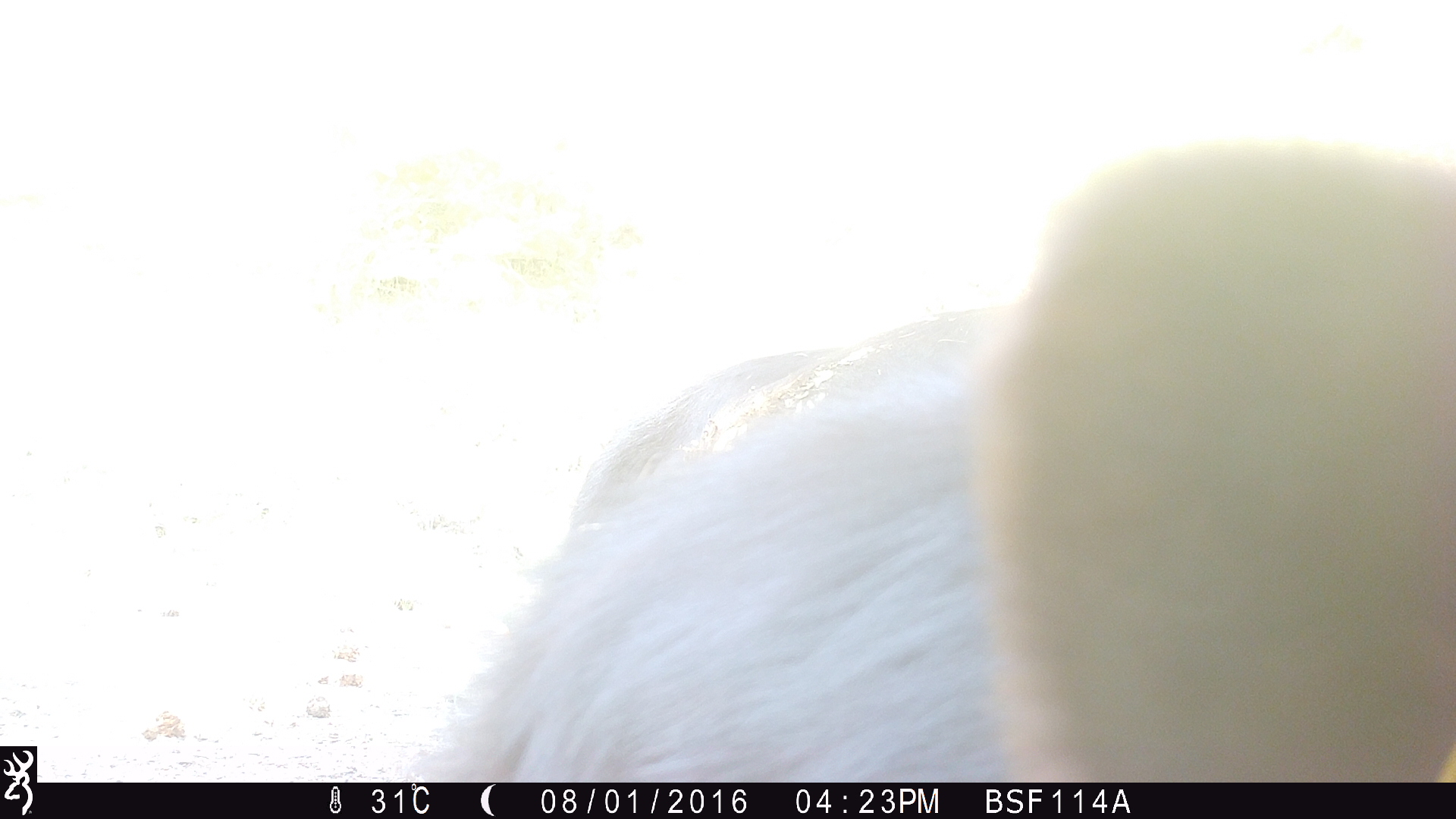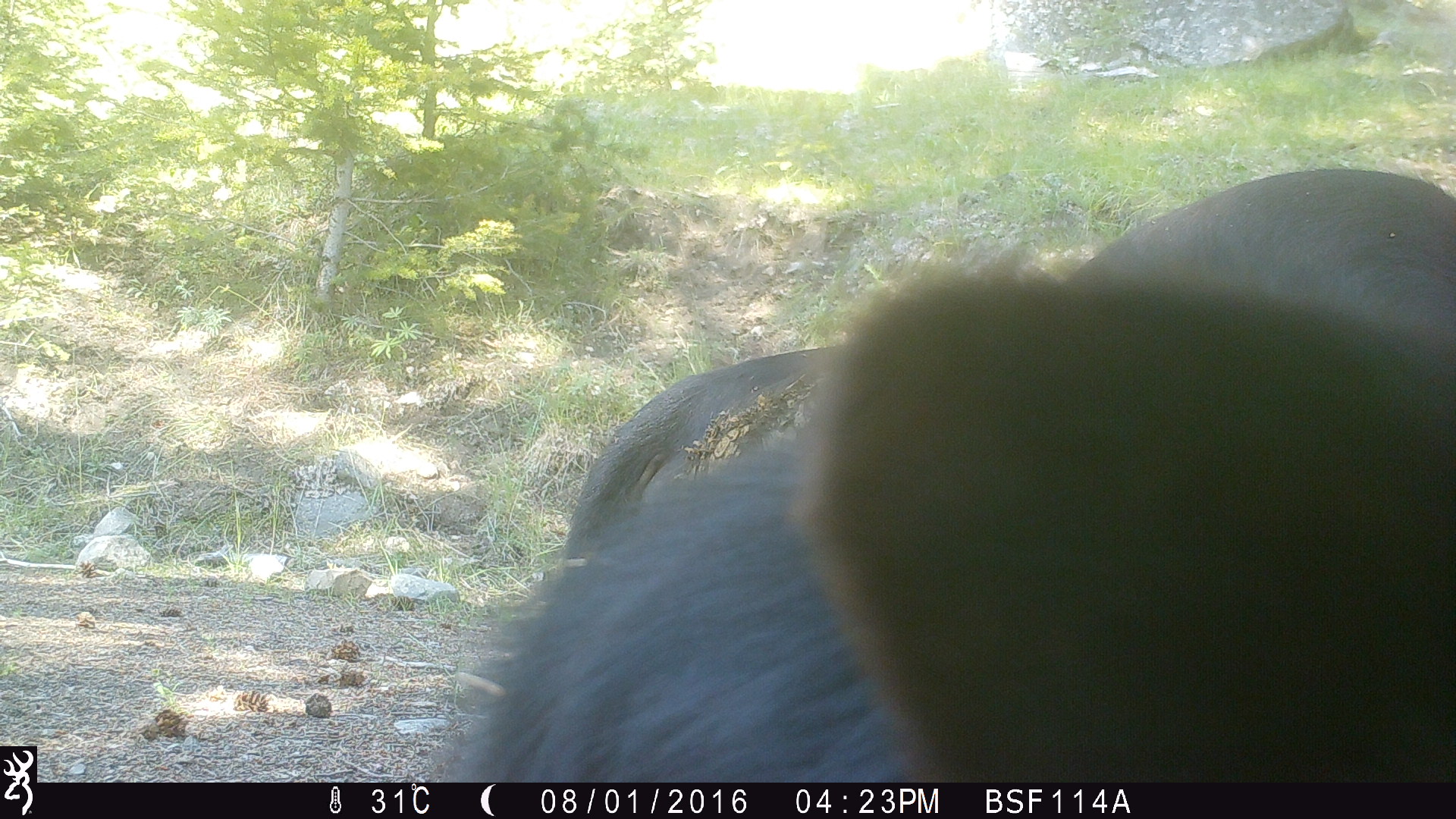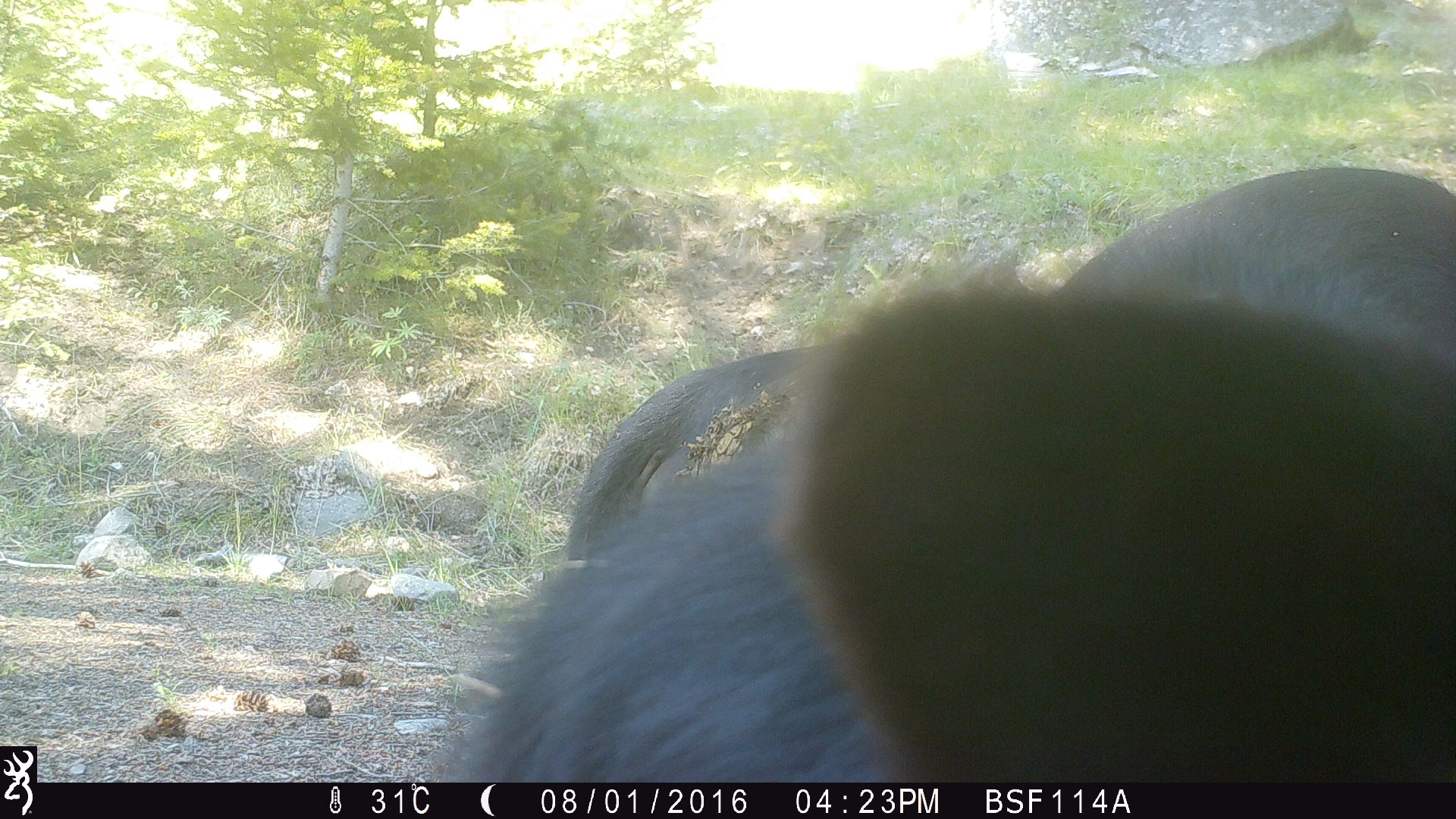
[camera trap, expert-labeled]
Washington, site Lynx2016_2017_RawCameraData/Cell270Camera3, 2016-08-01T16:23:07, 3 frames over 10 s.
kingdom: Animalia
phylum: Chordata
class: Mammalia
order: Artiodactyla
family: Bovidae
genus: Bos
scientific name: Bos taurus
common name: domestic cattle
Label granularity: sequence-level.